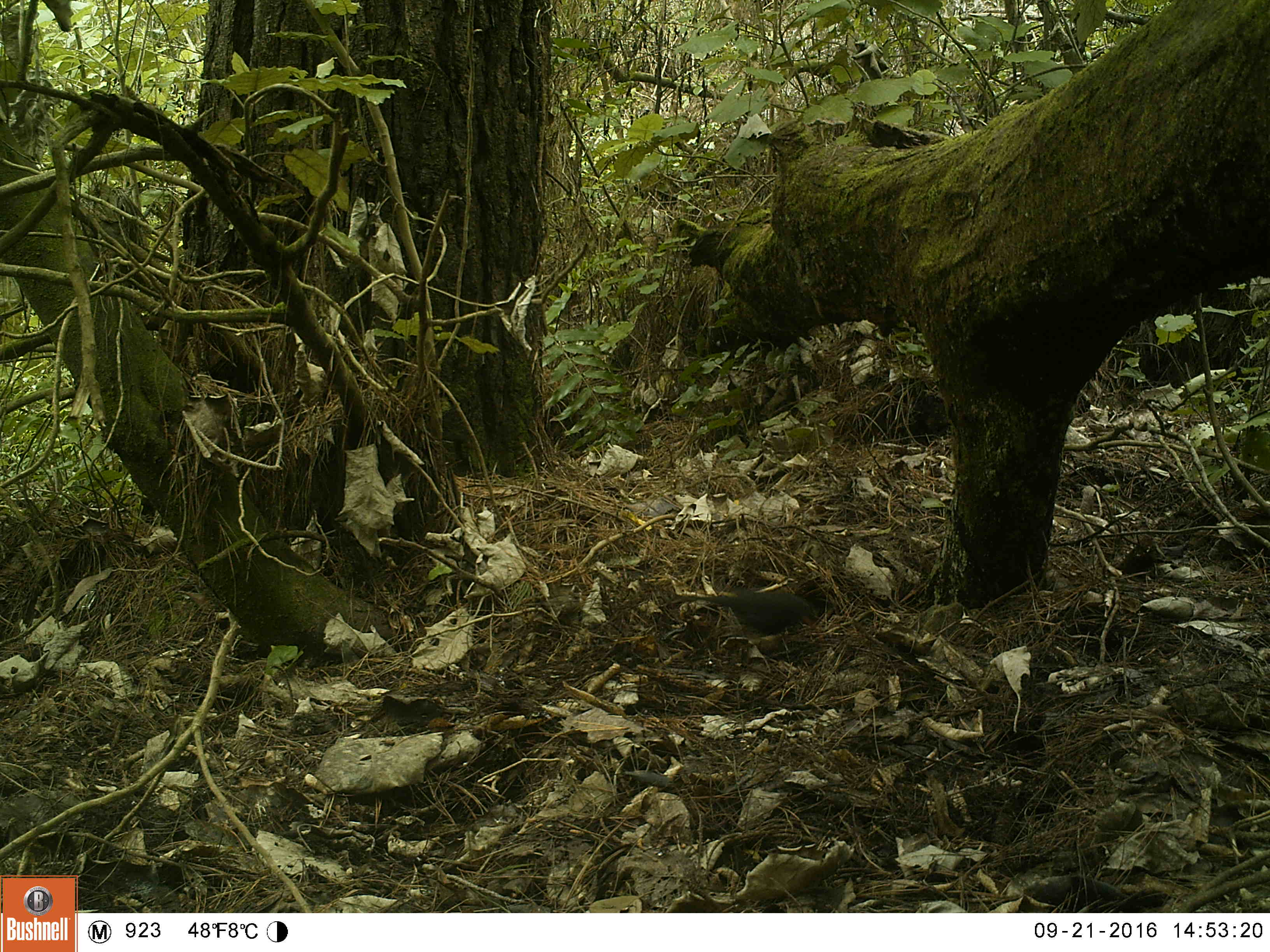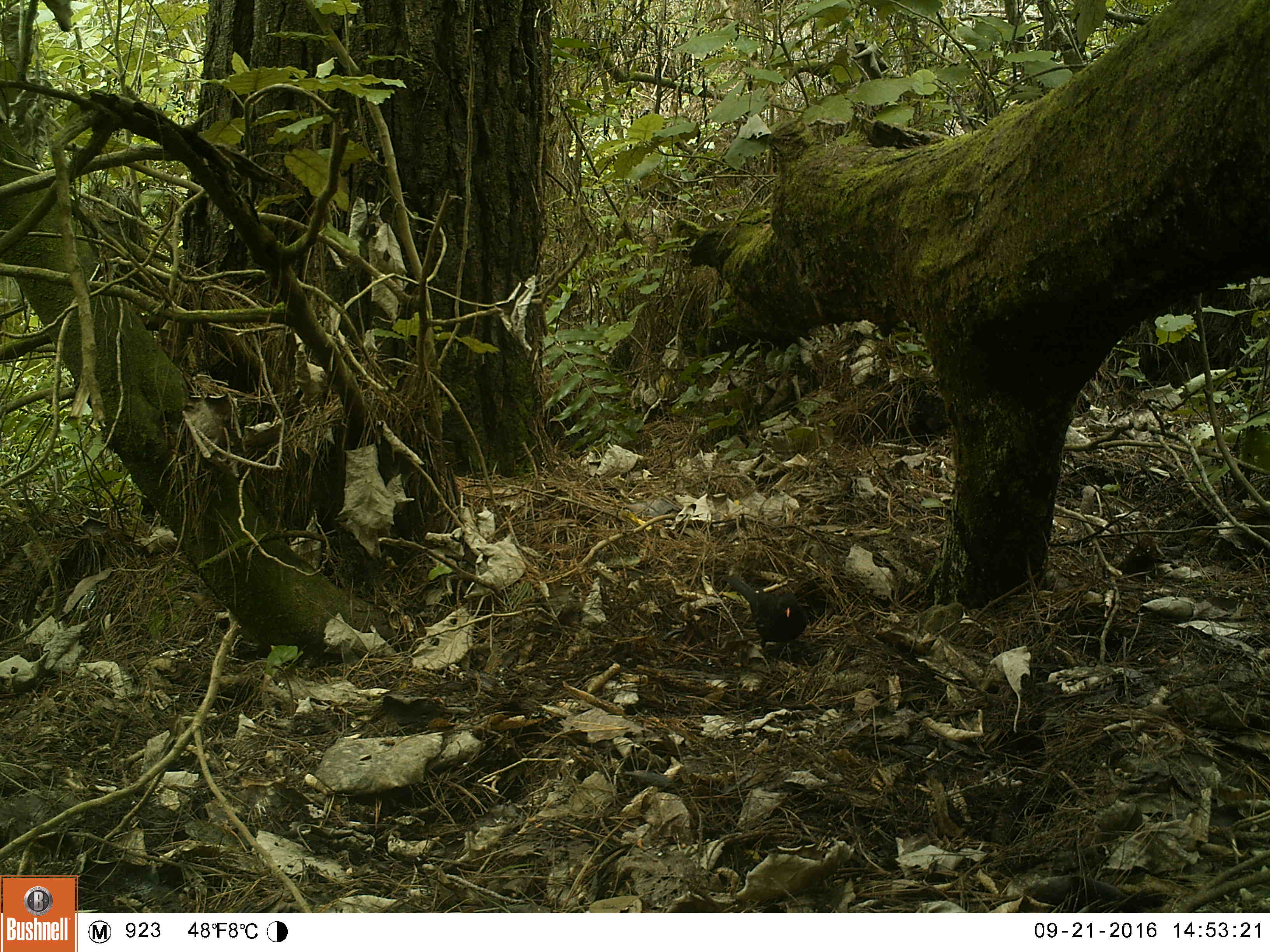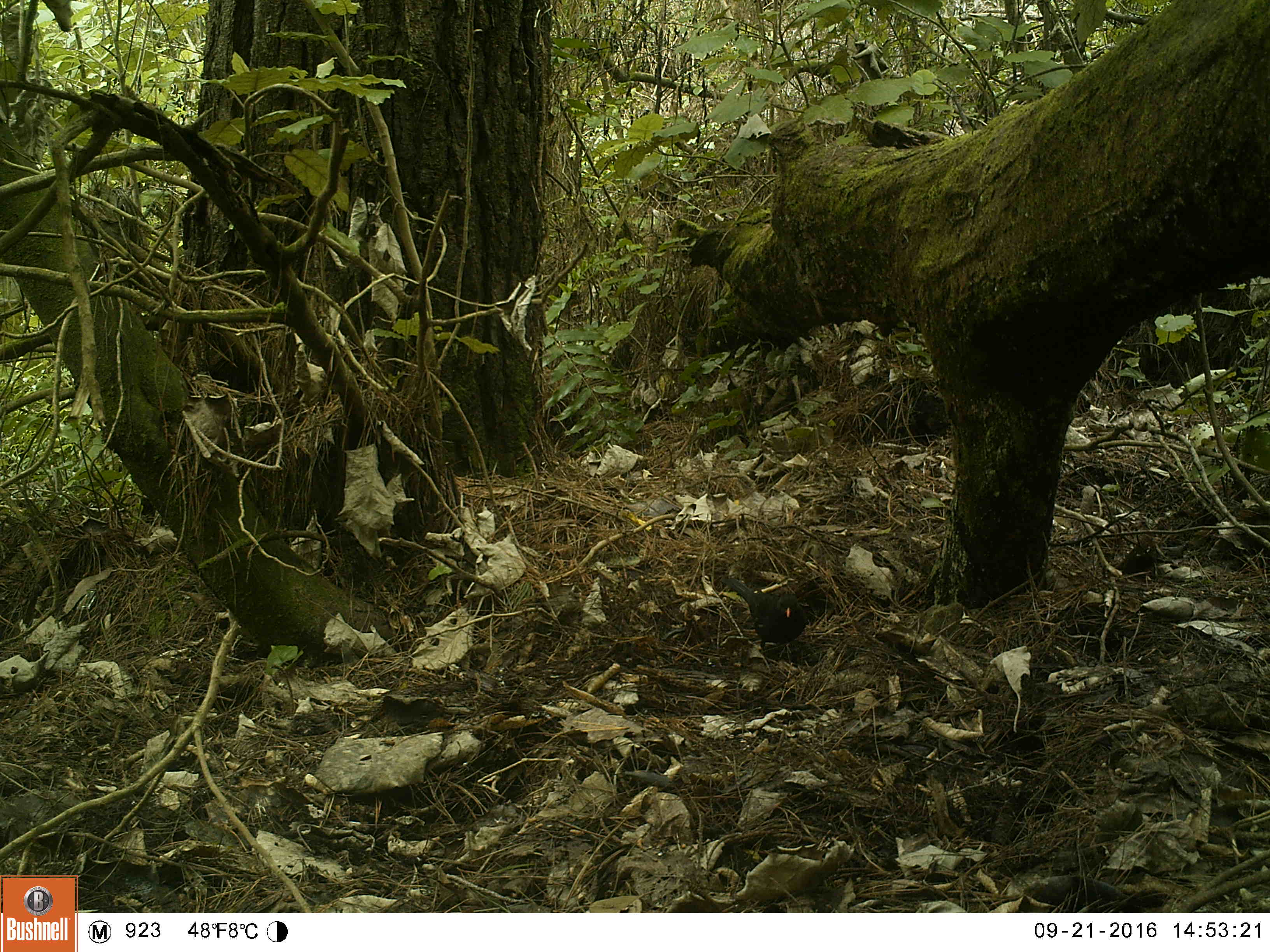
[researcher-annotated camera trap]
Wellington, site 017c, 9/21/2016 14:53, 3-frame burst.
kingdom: Animalia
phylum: Chordata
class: Aves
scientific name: Aves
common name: bird